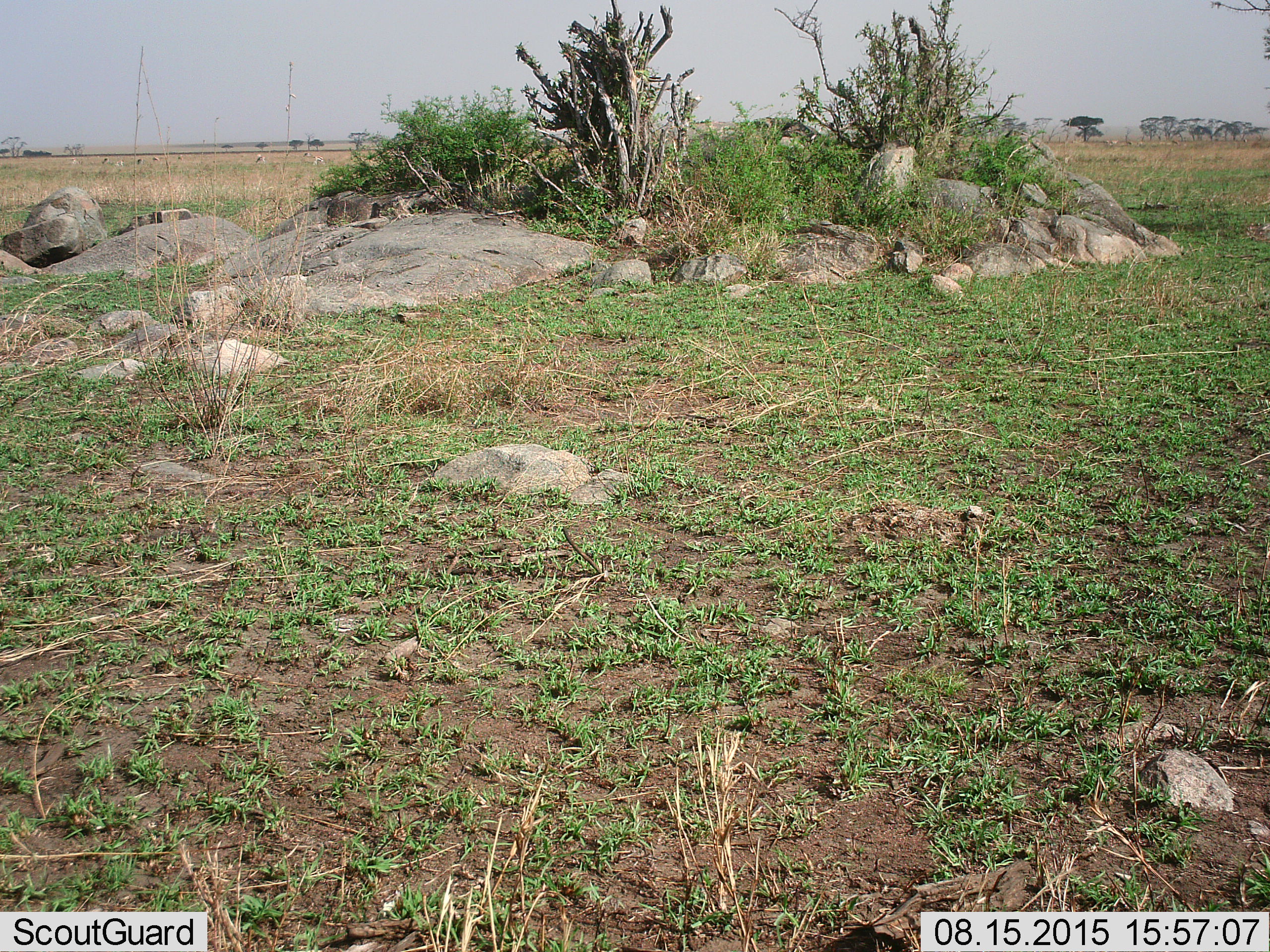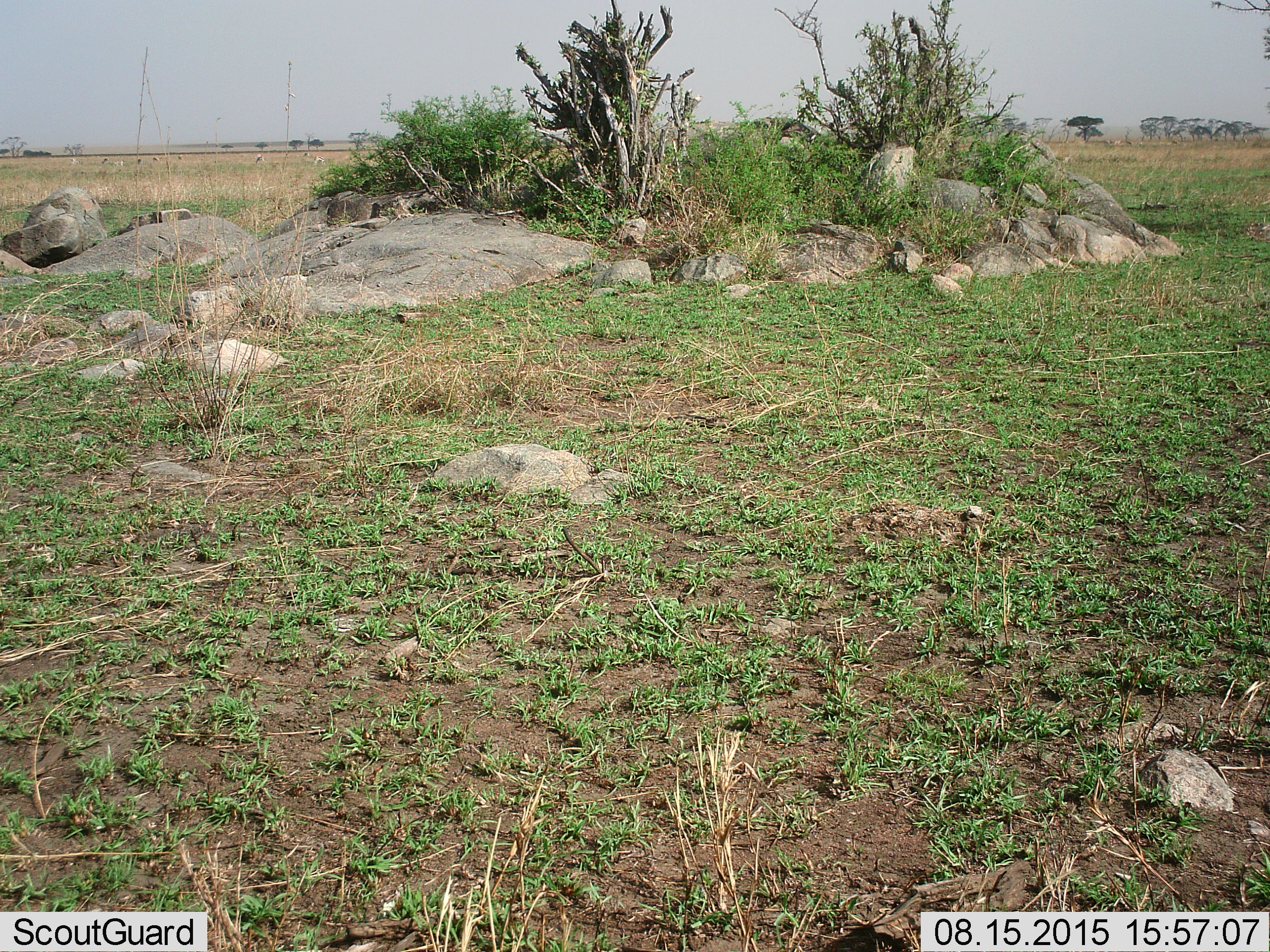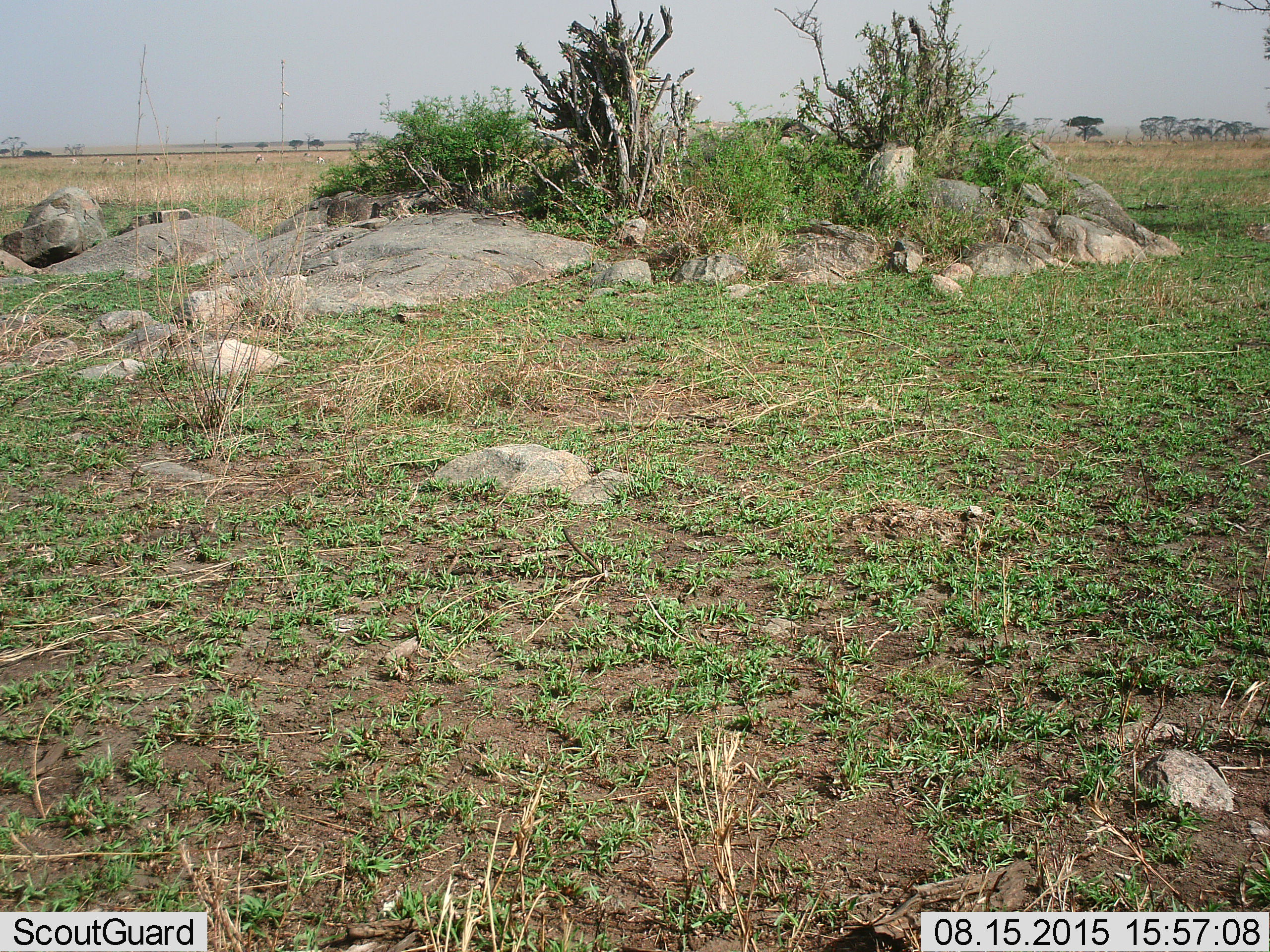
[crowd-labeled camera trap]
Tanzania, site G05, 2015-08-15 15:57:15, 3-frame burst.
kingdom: Animalia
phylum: Chordata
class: Mammalia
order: Artiodactyla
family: Bovidae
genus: Eudorcas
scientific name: Eudorcas thomsonii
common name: thomson's gazelle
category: gazellethomsons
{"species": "gazellethomsons (thomson's gazelle) (Eudorcas thomsonii)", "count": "11-50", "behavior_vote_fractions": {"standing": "90%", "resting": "10%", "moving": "50%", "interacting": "10%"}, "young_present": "0%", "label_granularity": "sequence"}